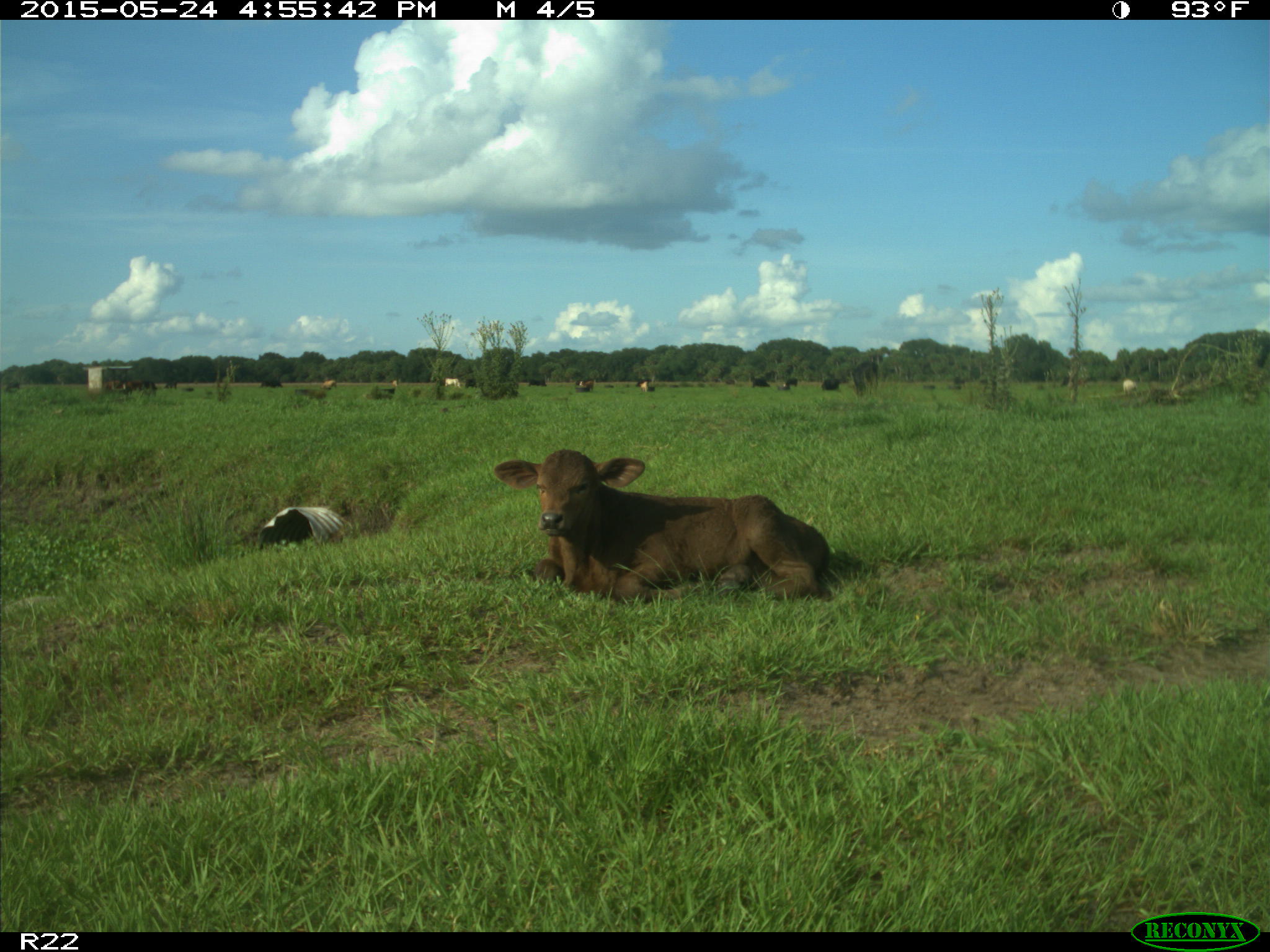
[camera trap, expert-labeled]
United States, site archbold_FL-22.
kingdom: Animalia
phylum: Chordata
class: Mammalia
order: Artiodactyla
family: Suidae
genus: Sus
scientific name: Sus scrofa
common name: wild boar